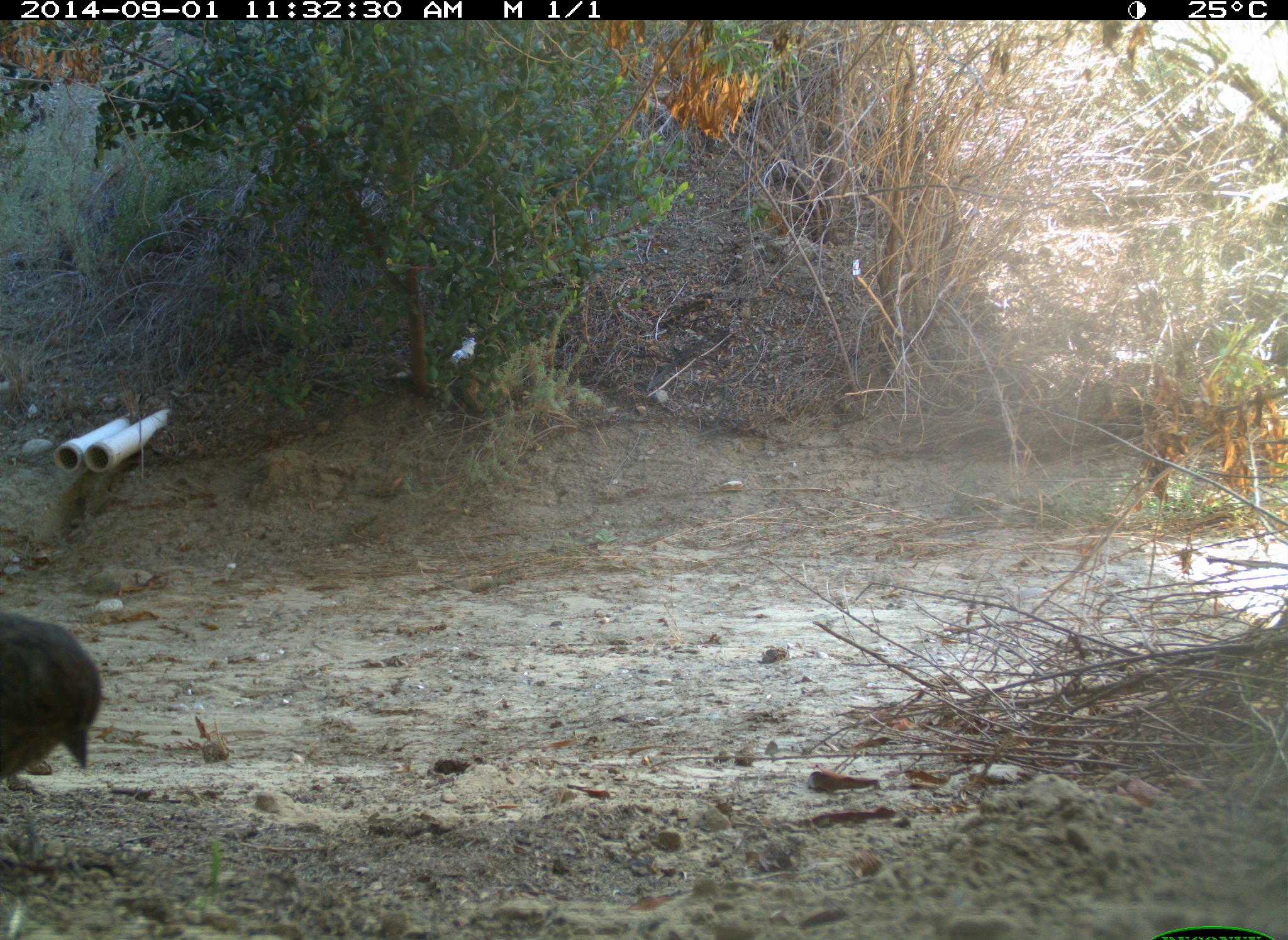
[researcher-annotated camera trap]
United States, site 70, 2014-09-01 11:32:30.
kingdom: Animalia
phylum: Chordata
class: Aves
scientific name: Aves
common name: bird